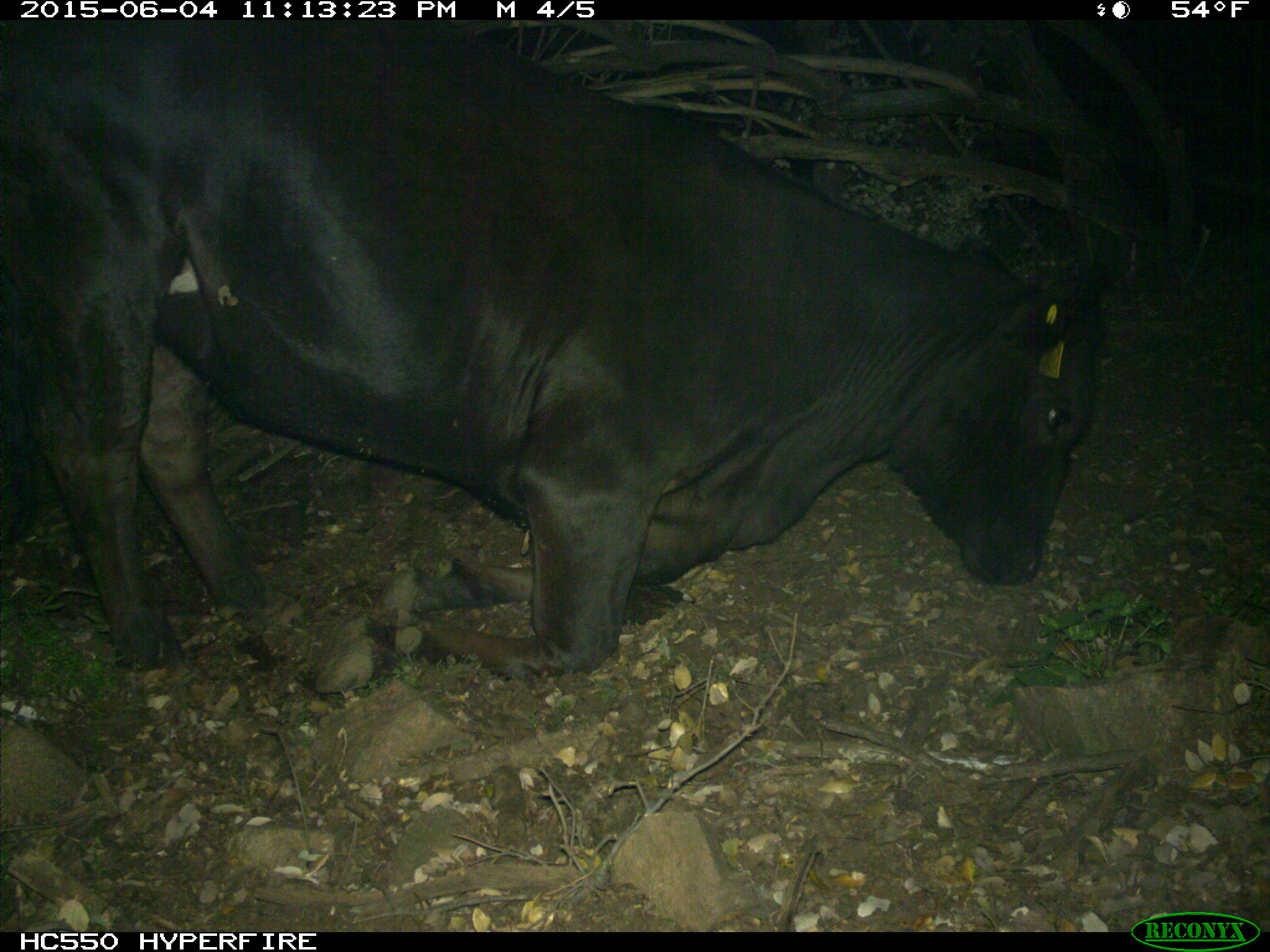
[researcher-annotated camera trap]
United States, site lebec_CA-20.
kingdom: Animalia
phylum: Chordata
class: Mammalia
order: Artiodactyla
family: Bovidae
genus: Bos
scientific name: Bos taurus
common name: domestic cow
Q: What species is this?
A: Bos taurus (domestic cow).